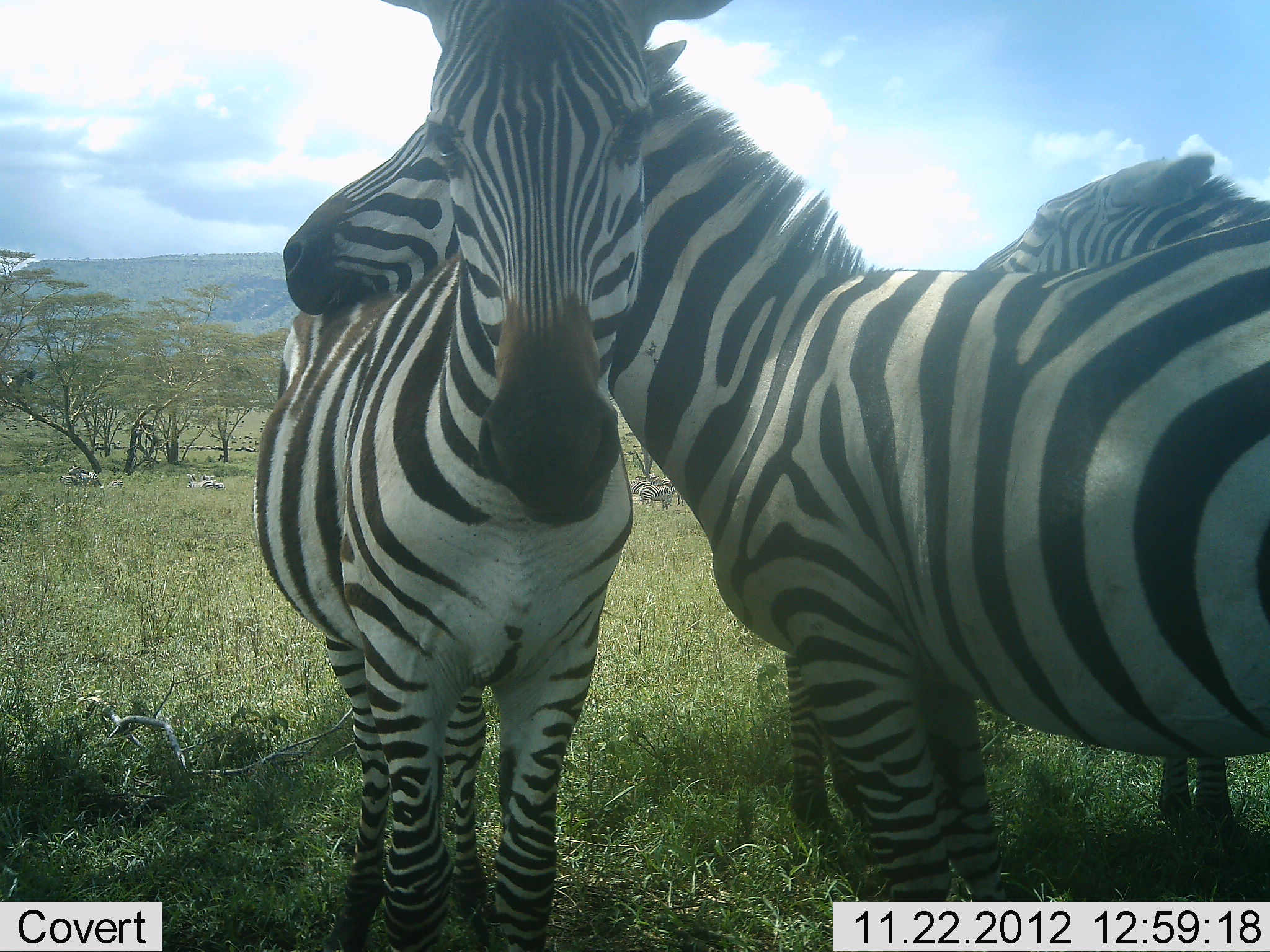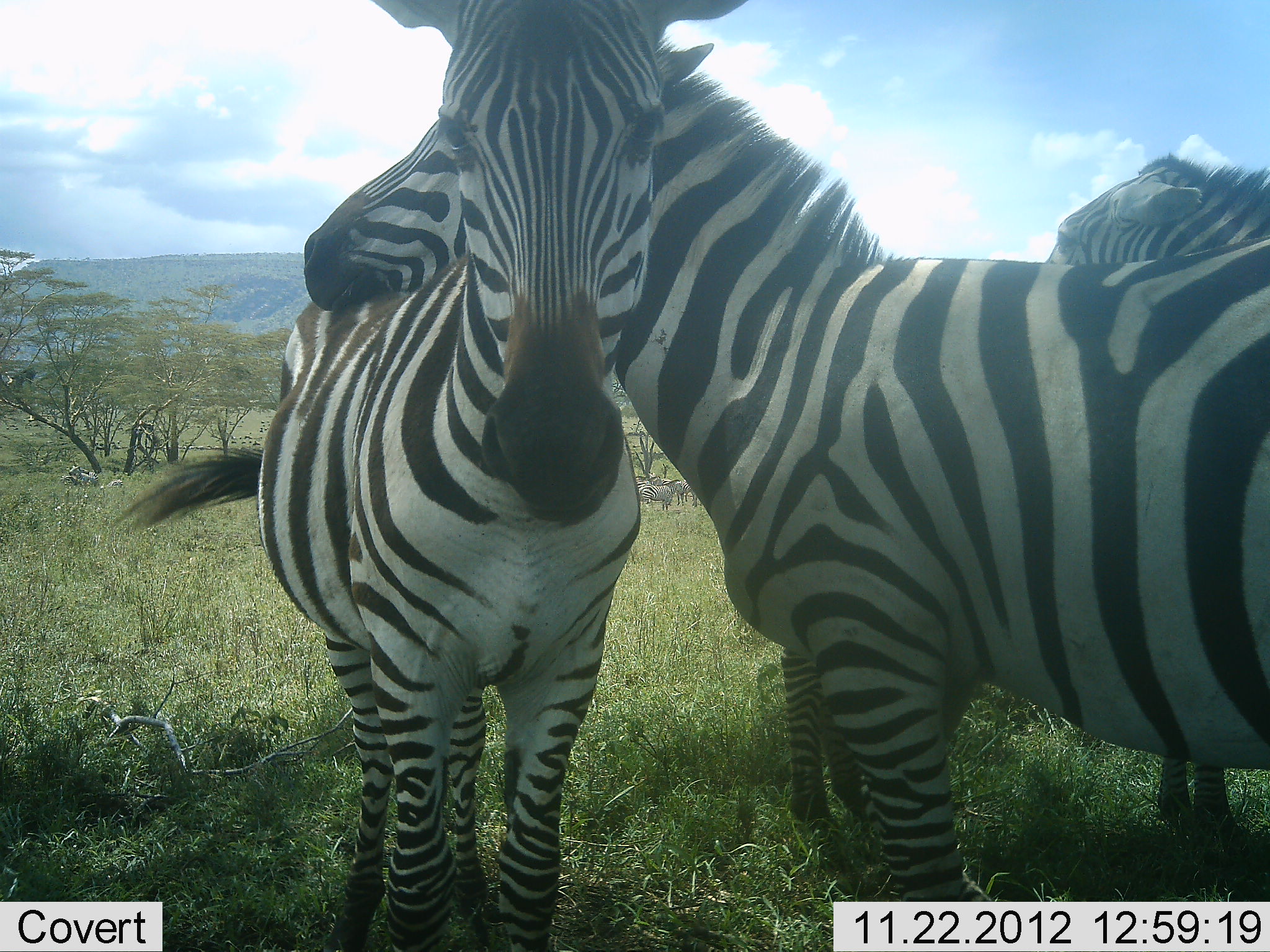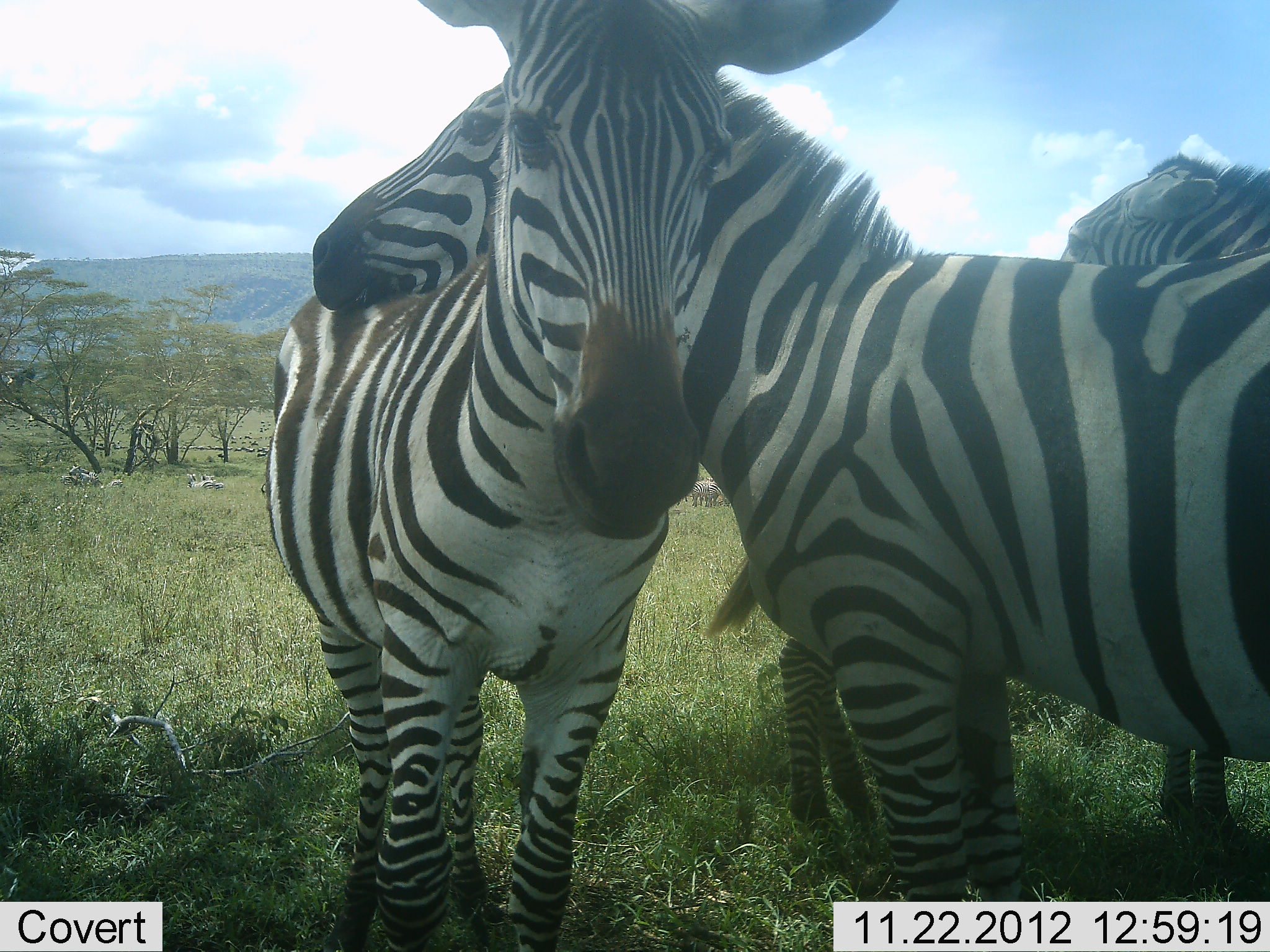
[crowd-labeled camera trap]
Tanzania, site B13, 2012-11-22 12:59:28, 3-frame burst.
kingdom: Animalia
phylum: Chordata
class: Mammalia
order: Perissodactyla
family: Equidae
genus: Equus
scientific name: Equus quagga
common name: plains zebra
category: zebra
Zebra (plains zebra) (Equus quagga), count 4. Behavior (volunteer vote fractions): standing 80%, resting 20%, moving 10%, interacting 80%. Young present (vote fraction): 40%. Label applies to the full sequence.